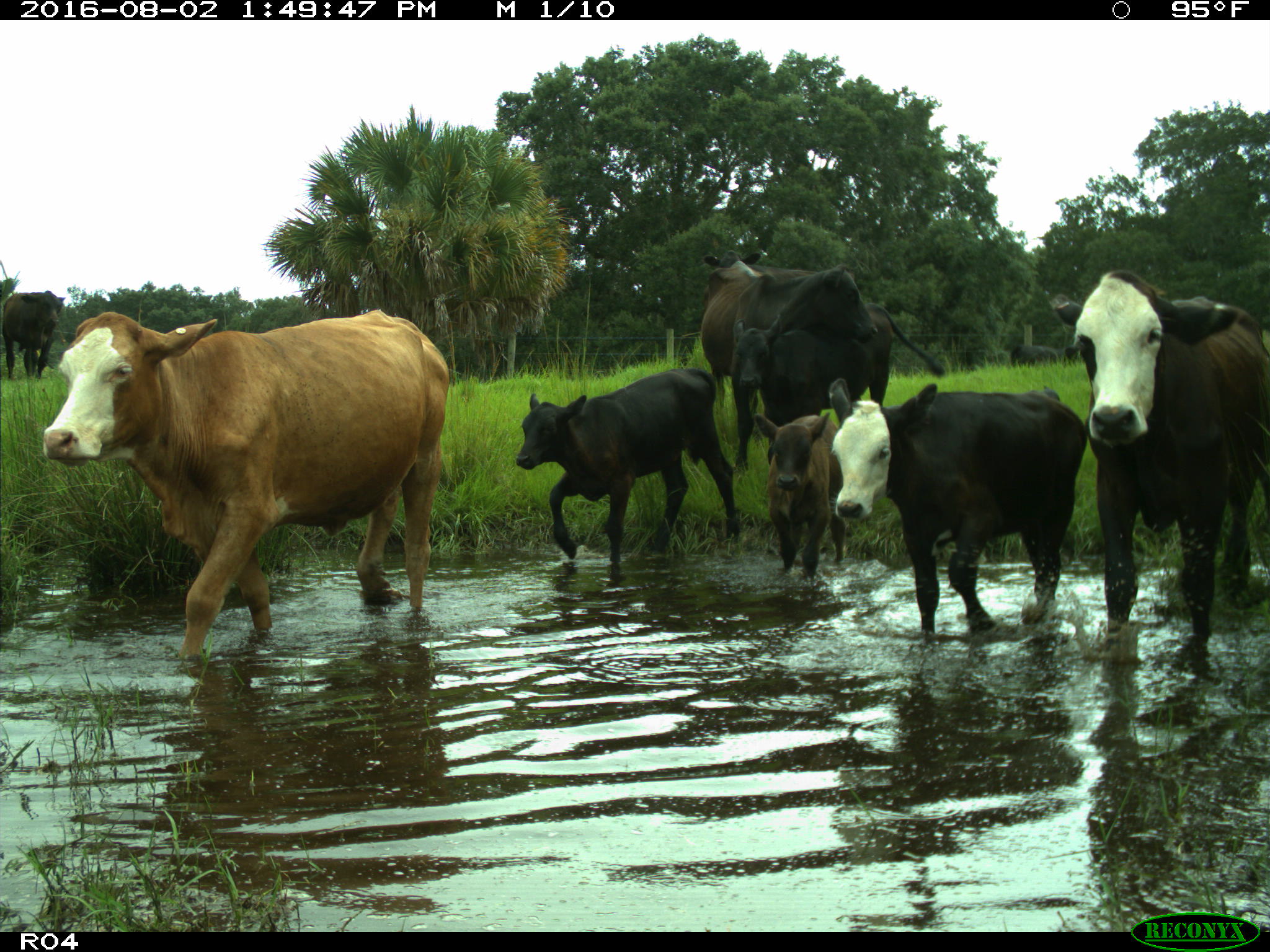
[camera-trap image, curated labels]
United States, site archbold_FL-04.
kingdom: Animalia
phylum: Chordata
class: Mammalia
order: Artiodactyla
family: Bovidae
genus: Bos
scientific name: Bos taurus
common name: domestic cow